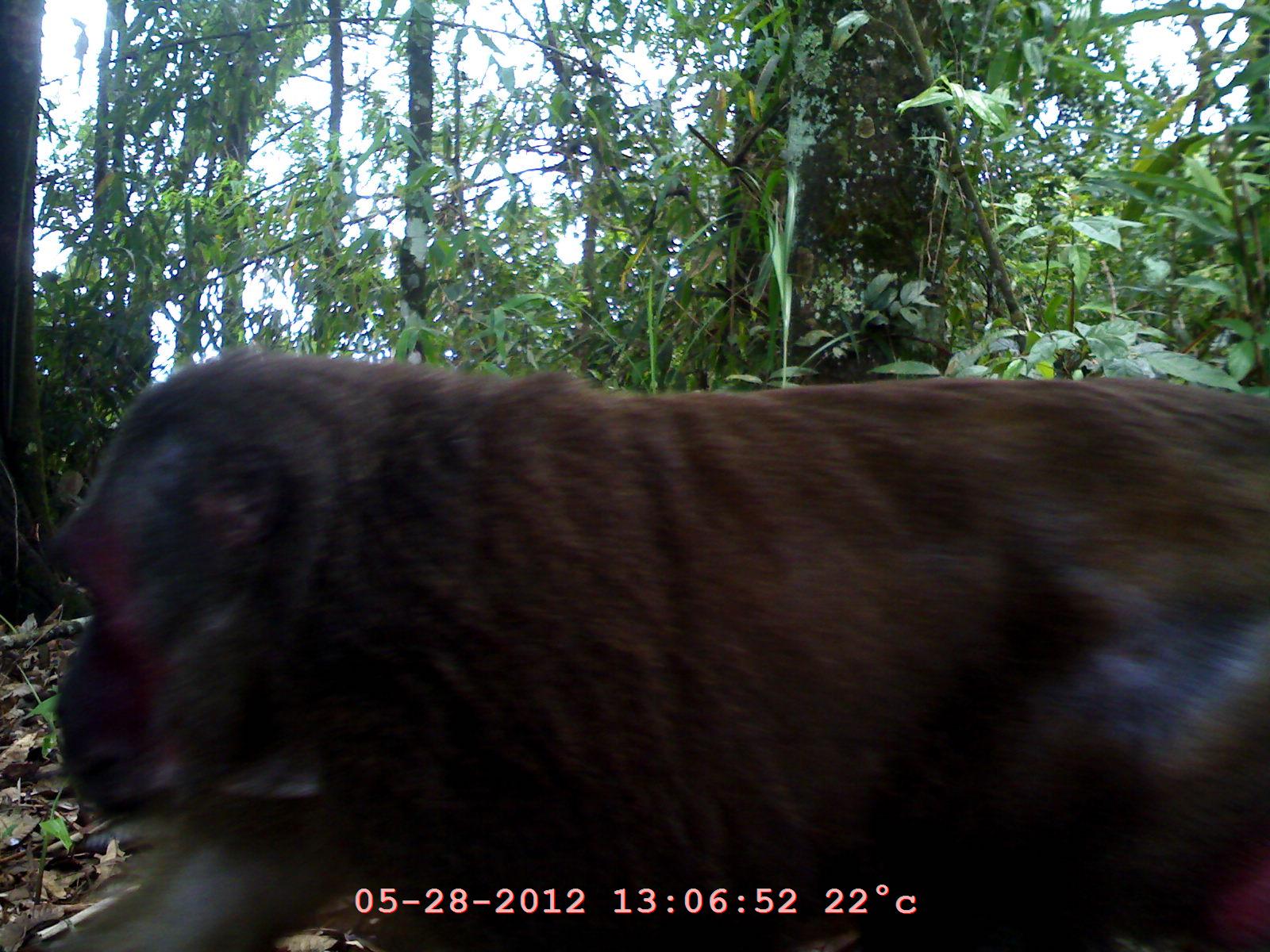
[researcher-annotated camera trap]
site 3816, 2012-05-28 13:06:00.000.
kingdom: Animalia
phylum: Chordata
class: Mammalia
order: Primates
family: Cercopithecidae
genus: Macaca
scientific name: Macaca arctoides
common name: stump-tailed macaque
Macaca arctoides (stump-tailed macaque), count 1.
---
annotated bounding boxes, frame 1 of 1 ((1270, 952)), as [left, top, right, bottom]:
macaca arctoides: [35, 339, 1270, 951]